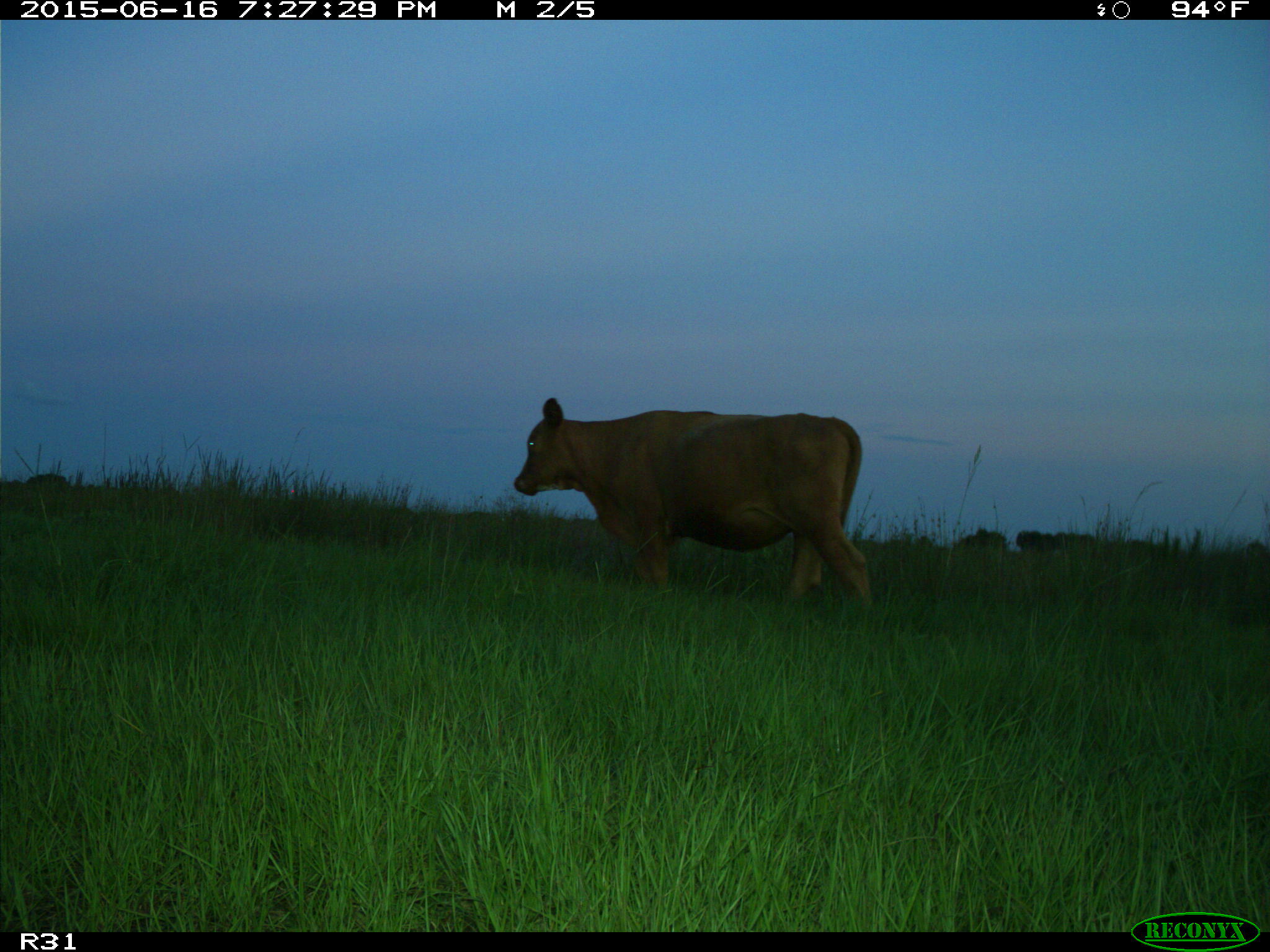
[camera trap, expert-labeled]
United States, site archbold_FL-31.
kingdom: Animalia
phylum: Chordata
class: Mammalia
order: Artiodactyla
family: Bovidae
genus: Bos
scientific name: Bos taurus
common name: domestic cow